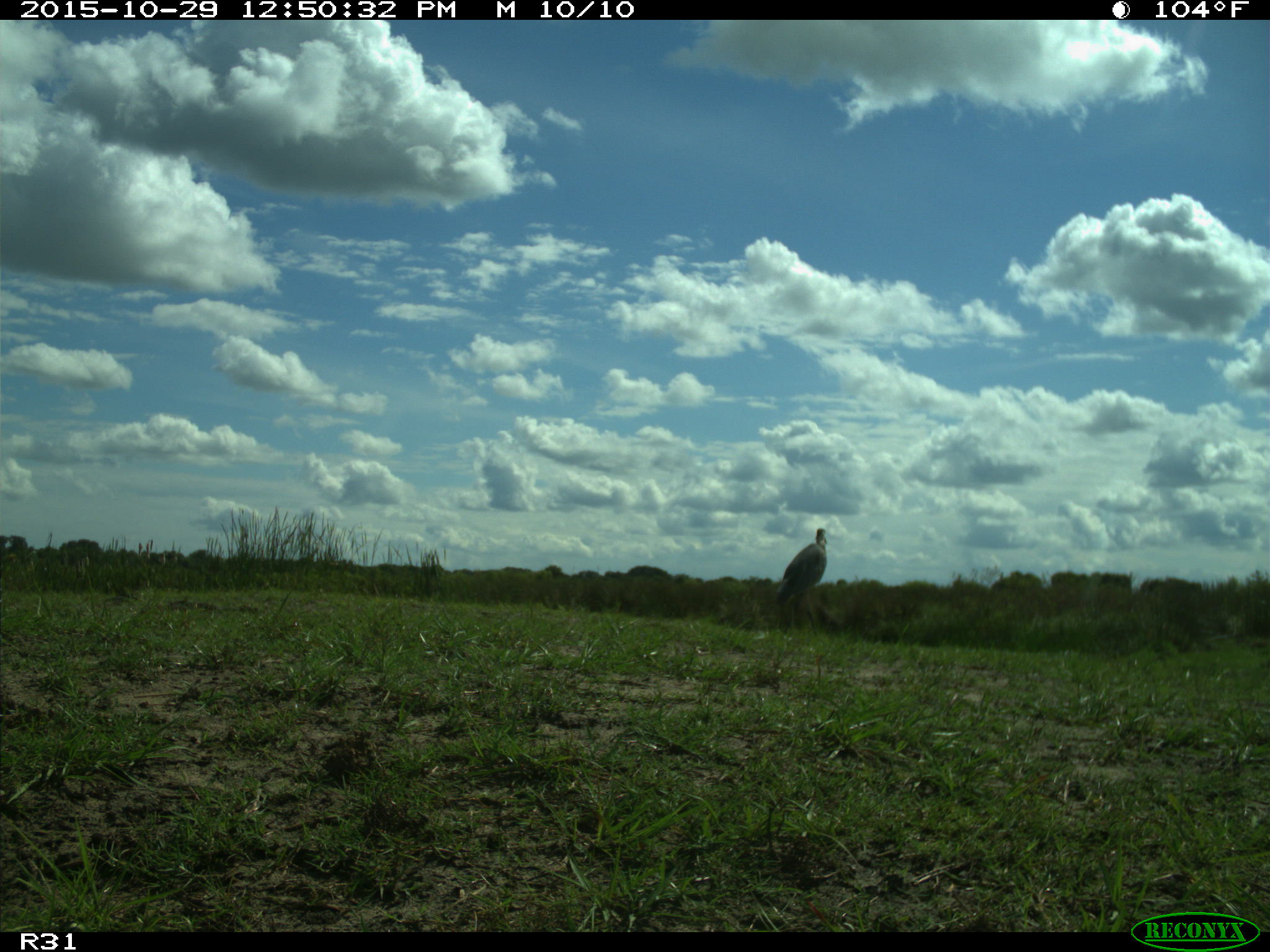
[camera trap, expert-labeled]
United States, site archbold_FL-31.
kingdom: Animalia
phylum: Chordata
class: Aves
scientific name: Aves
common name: birds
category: unidentified bird